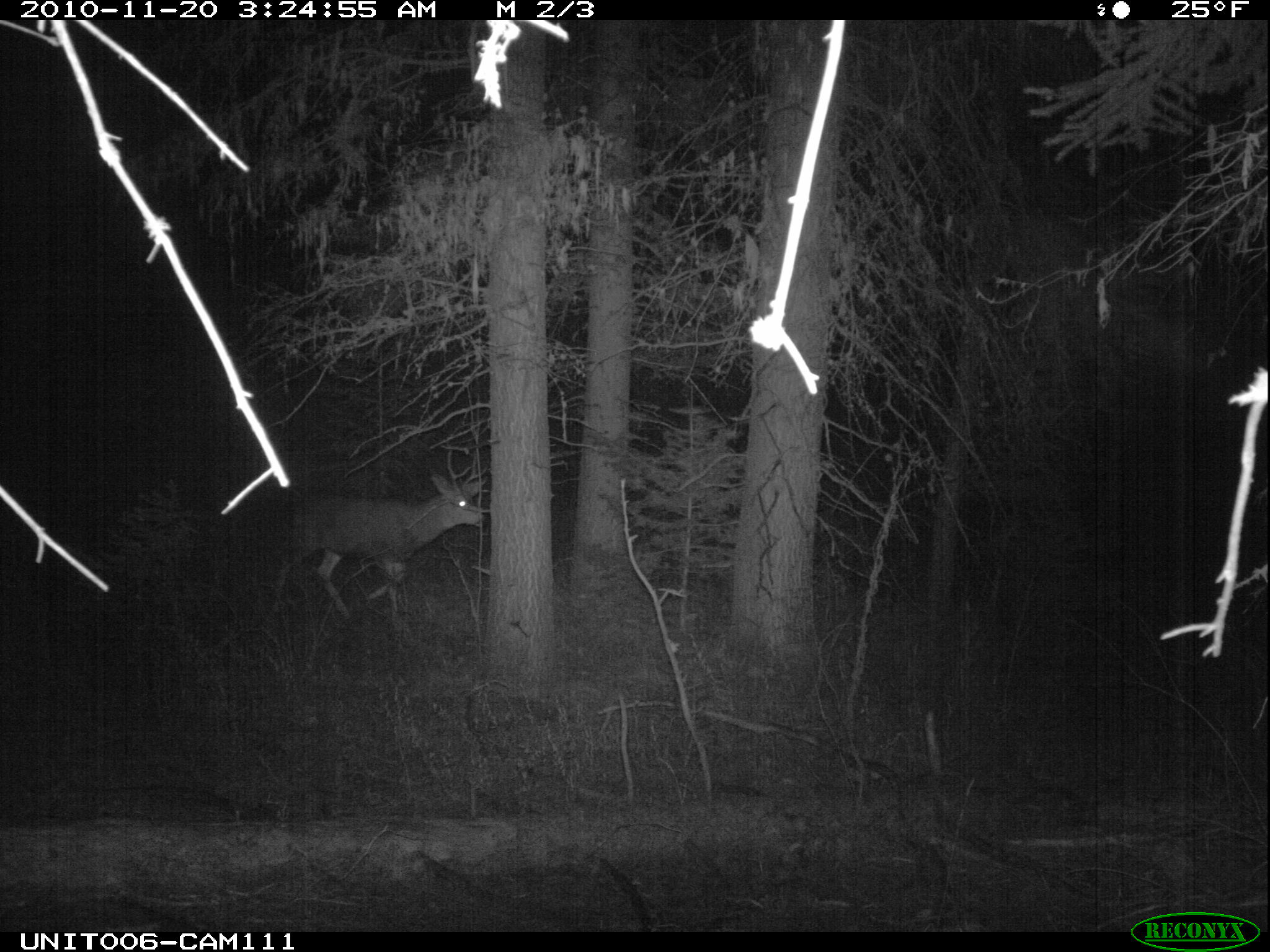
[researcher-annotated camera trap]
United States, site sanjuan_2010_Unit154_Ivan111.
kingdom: Animalia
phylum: Chordata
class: Mammalia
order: Artiodactyla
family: Cervidae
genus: Odocoileus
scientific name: Odocoileus hemionus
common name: mule deer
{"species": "Odocoileus hemionus (mule deer)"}